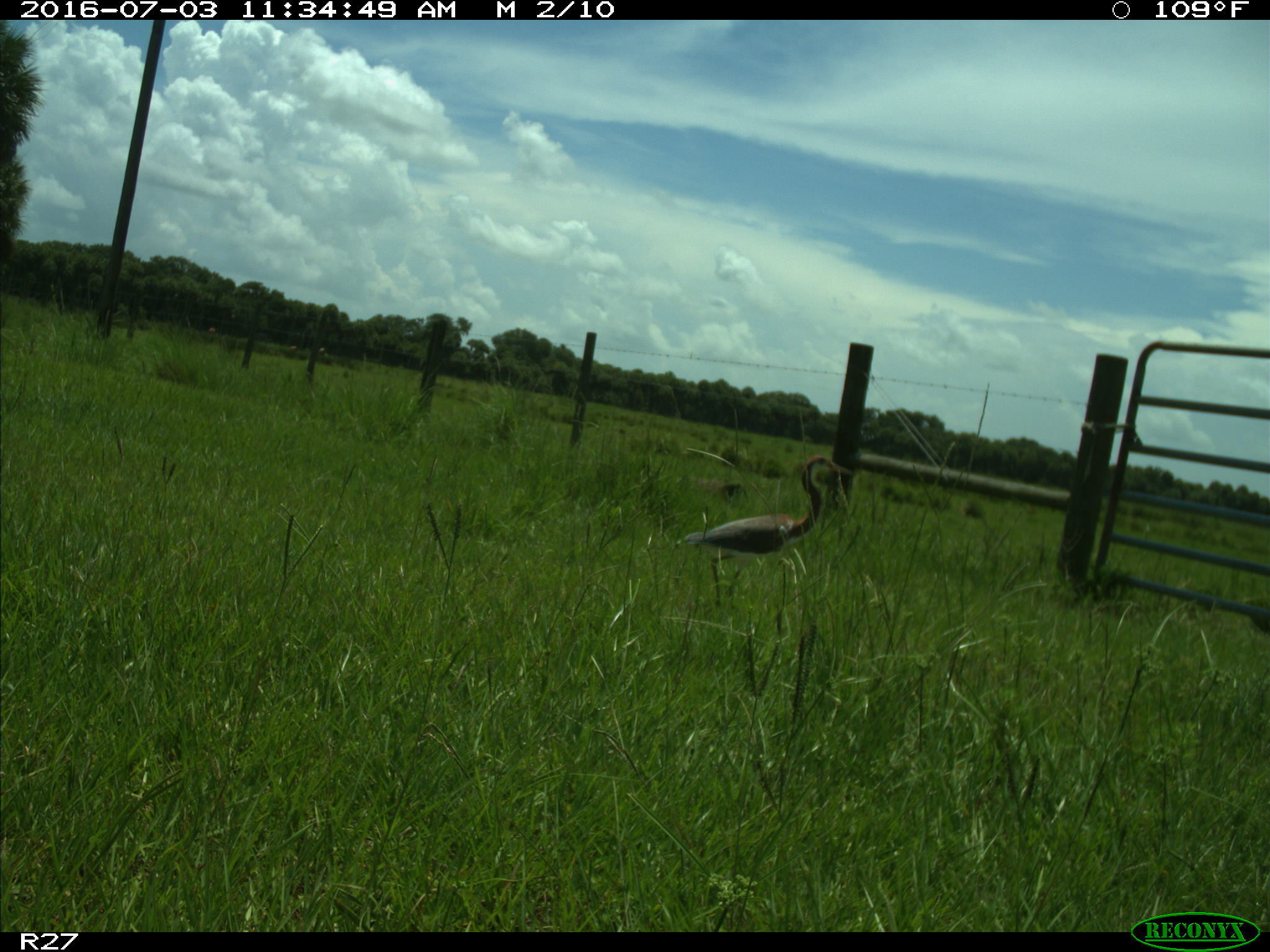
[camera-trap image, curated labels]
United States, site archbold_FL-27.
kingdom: Animalia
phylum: Chordata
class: Aves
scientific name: Aves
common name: birds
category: unidentified bird